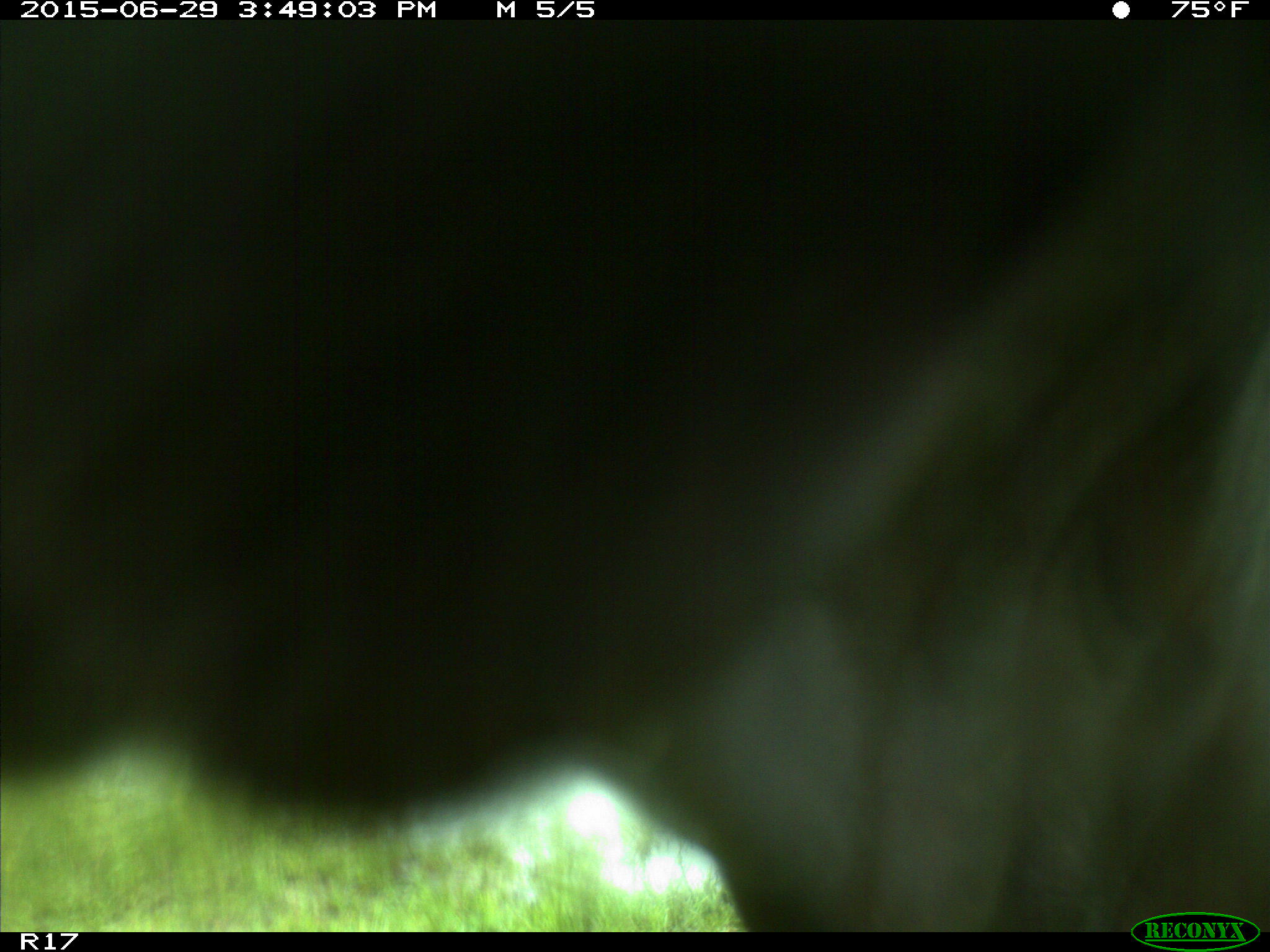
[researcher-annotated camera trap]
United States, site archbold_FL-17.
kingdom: Animalia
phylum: Chordata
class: Mammalia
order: Artiodactyla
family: Bovidae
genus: Bos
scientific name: Bos taurus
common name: domestic cow